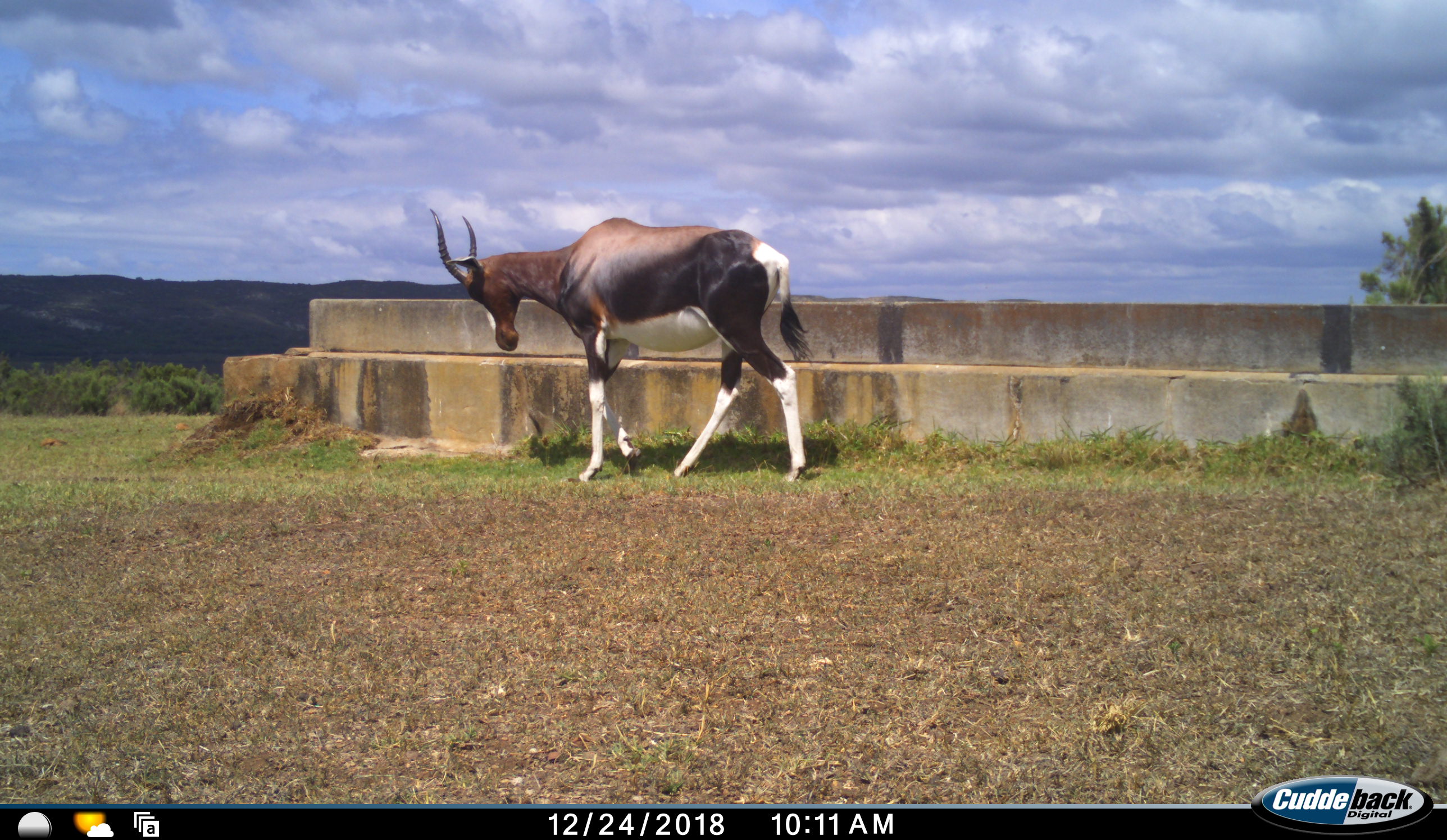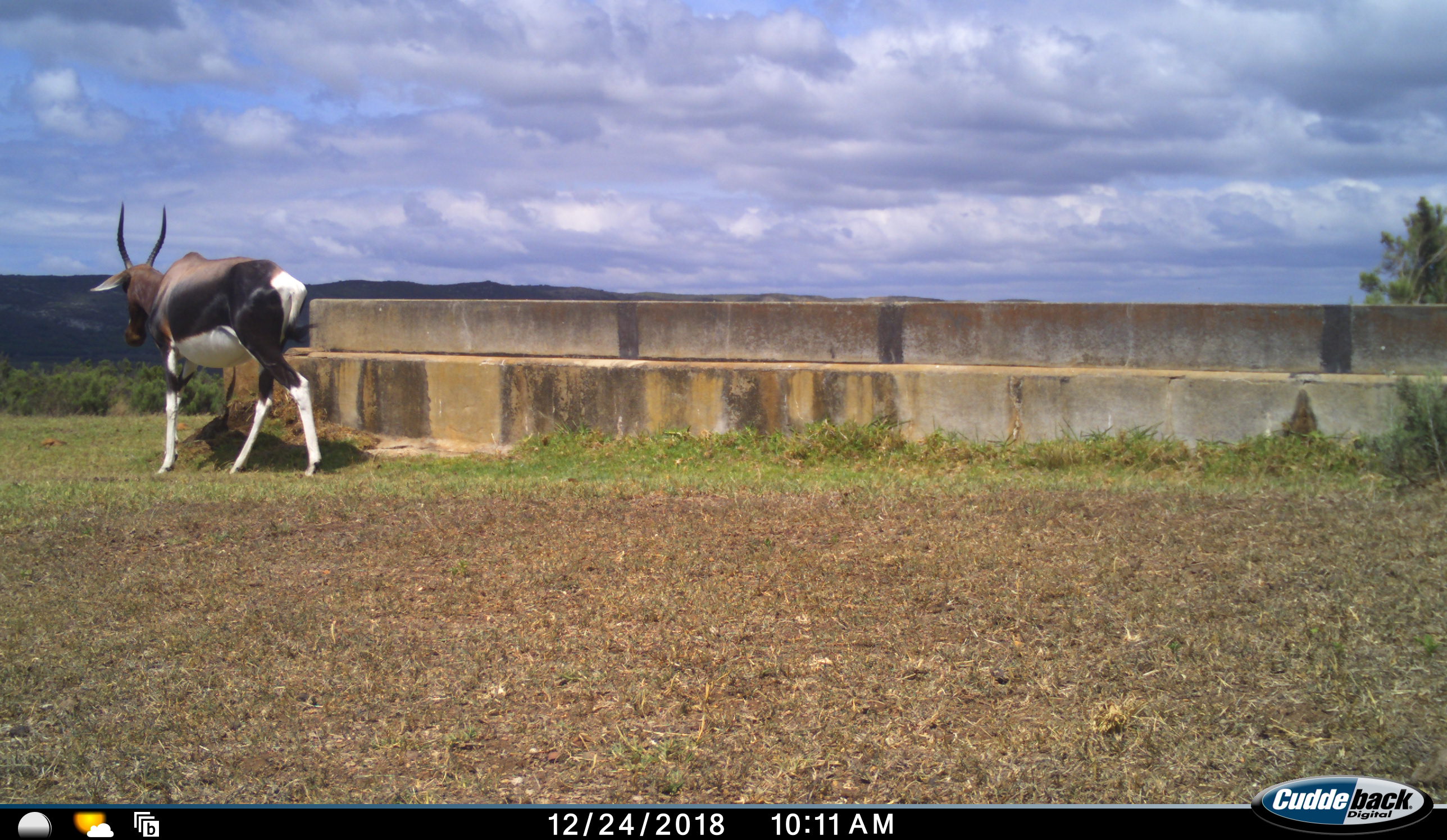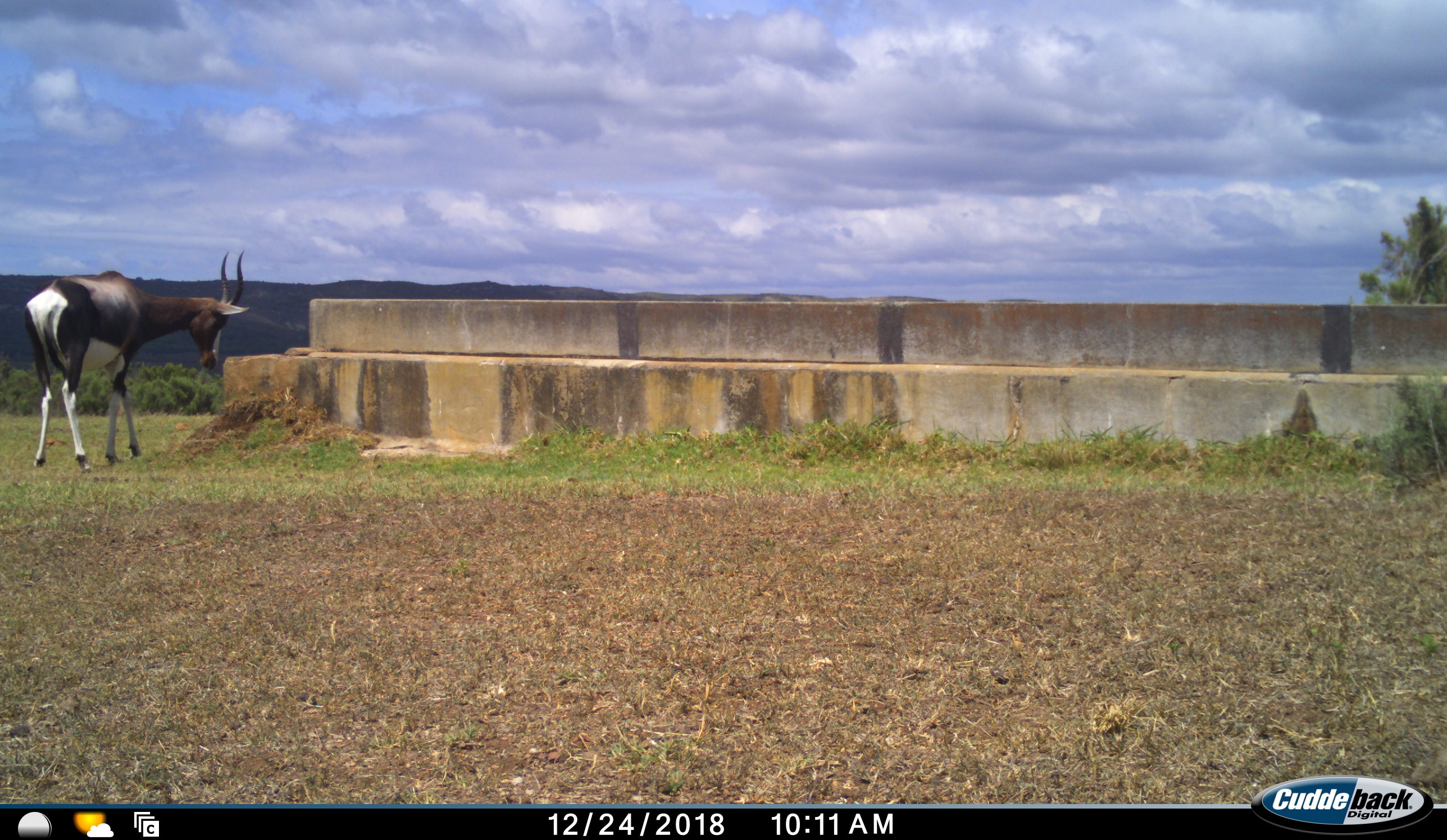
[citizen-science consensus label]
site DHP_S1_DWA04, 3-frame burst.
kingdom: Animalia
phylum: Chordata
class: Mammalia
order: Artiodactyla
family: Bovidae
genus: Damaliscus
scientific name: Damaliscus pygargus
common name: bontebok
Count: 1.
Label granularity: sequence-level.